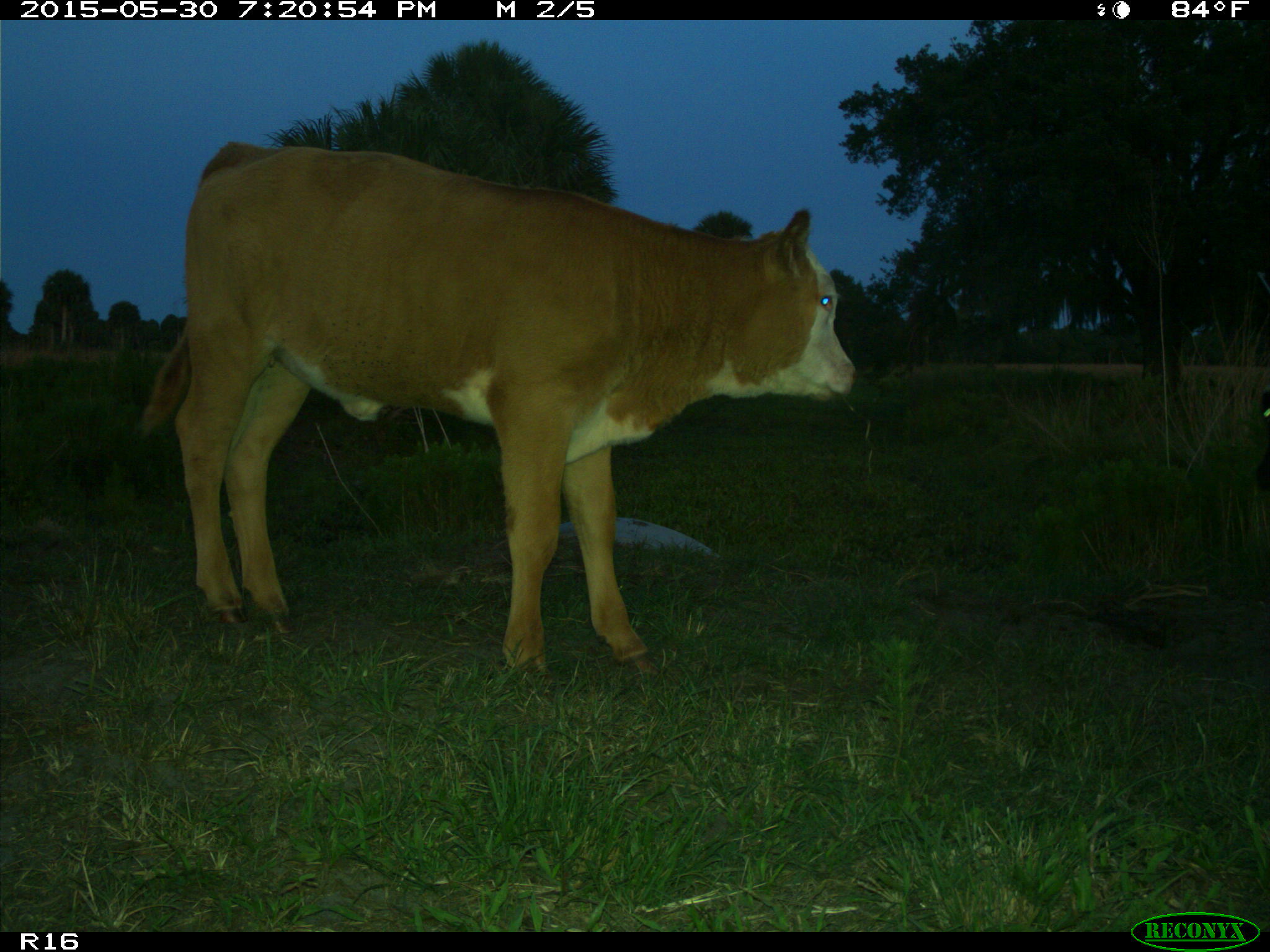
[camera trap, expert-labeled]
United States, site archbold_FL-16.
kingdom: Animalia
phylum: Chordata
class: Mammalia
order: Artiodactyla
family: Bovidae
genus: Bos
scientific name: Bos taurus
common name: domestic cow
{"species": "Bos taurus (domestic cow)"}